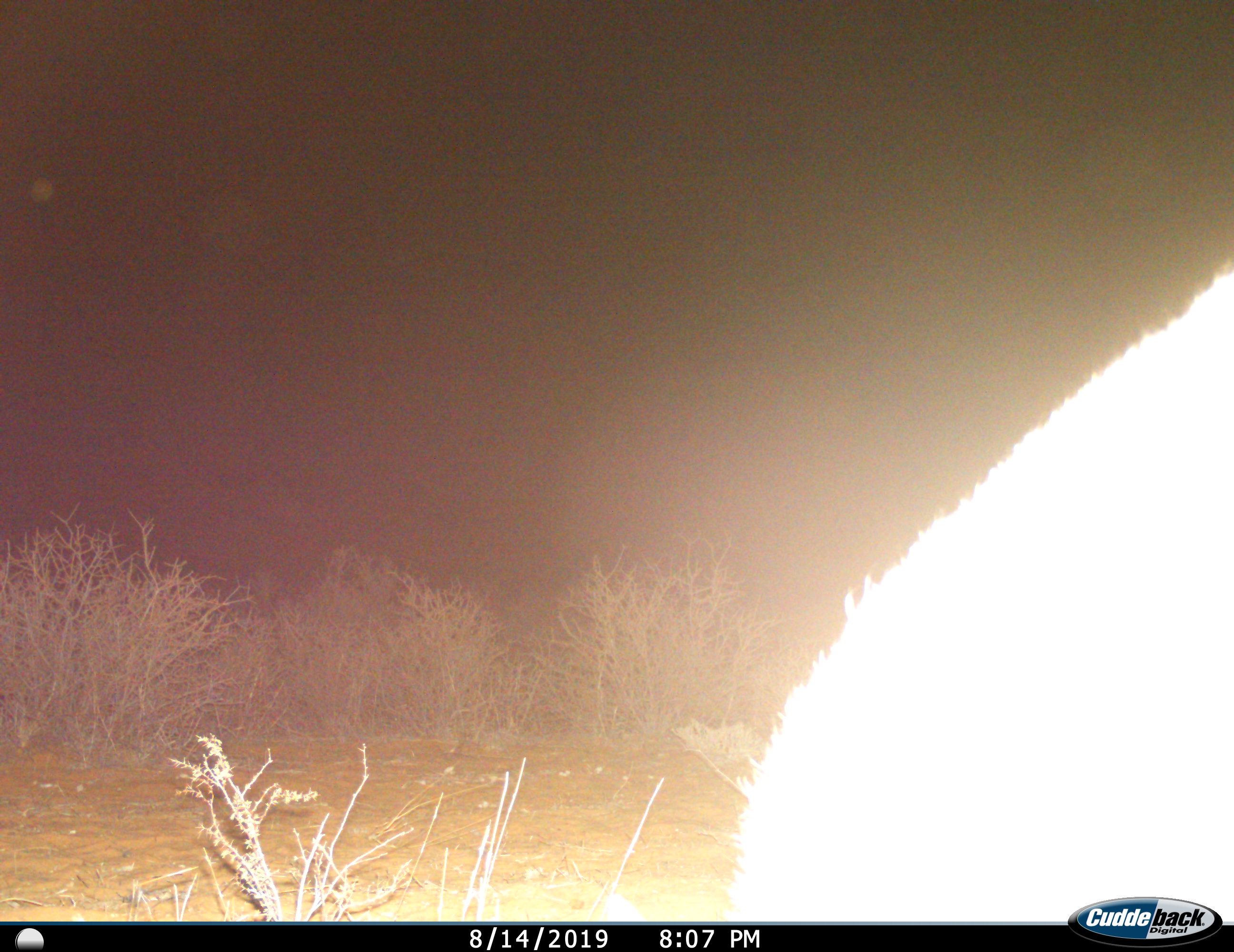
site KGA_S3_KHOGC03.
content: unidentified animal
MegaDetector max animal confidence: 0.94